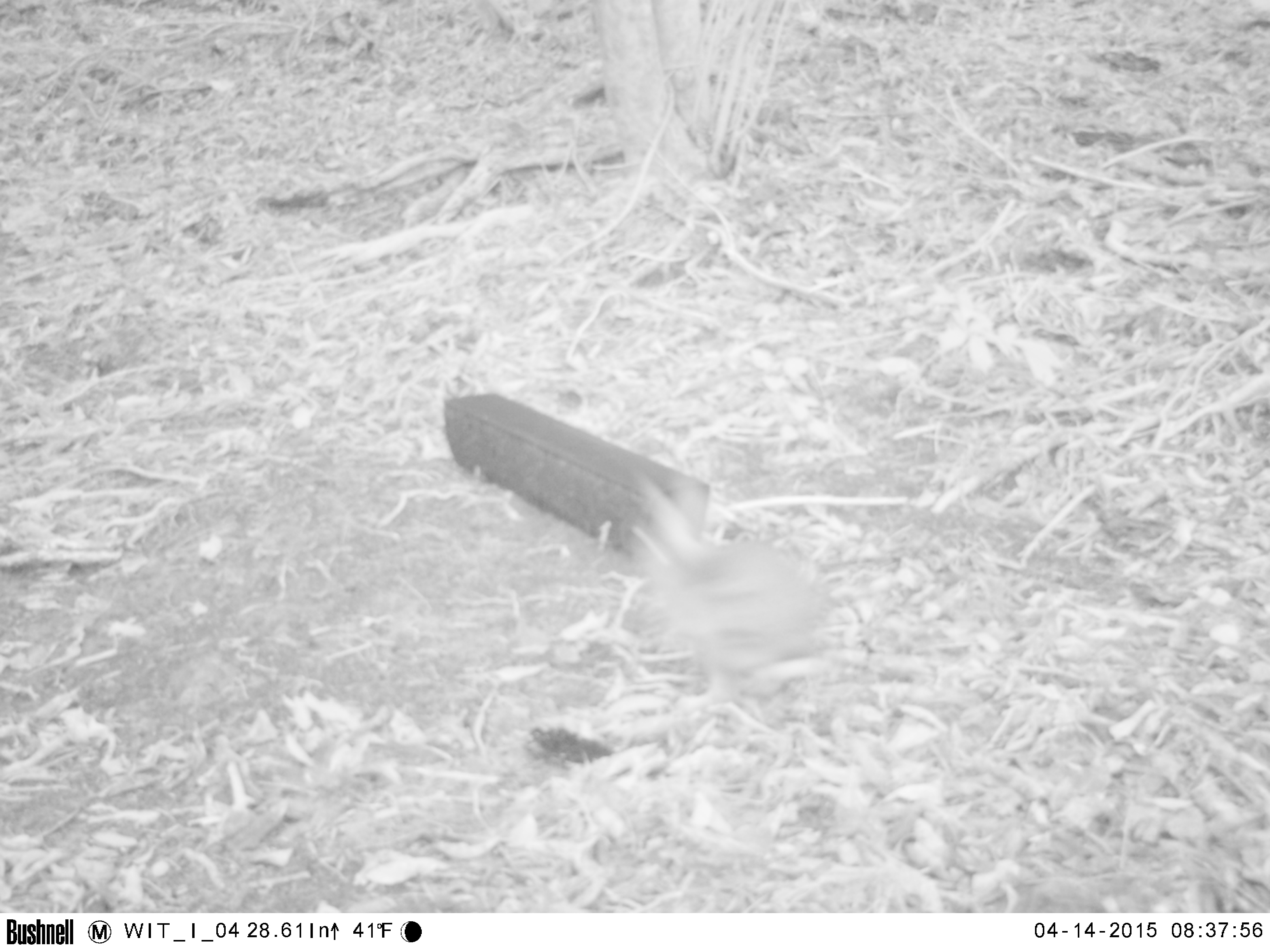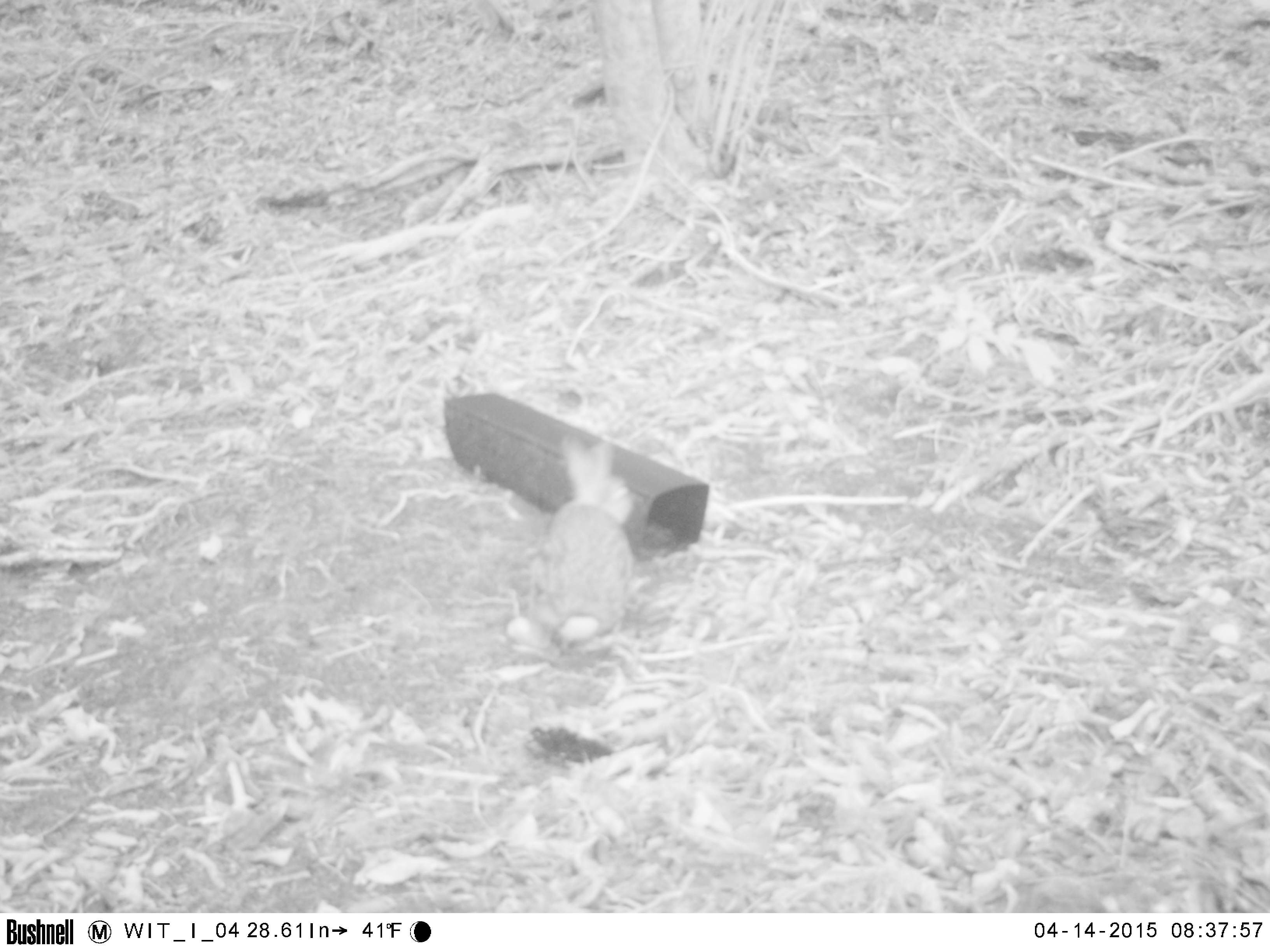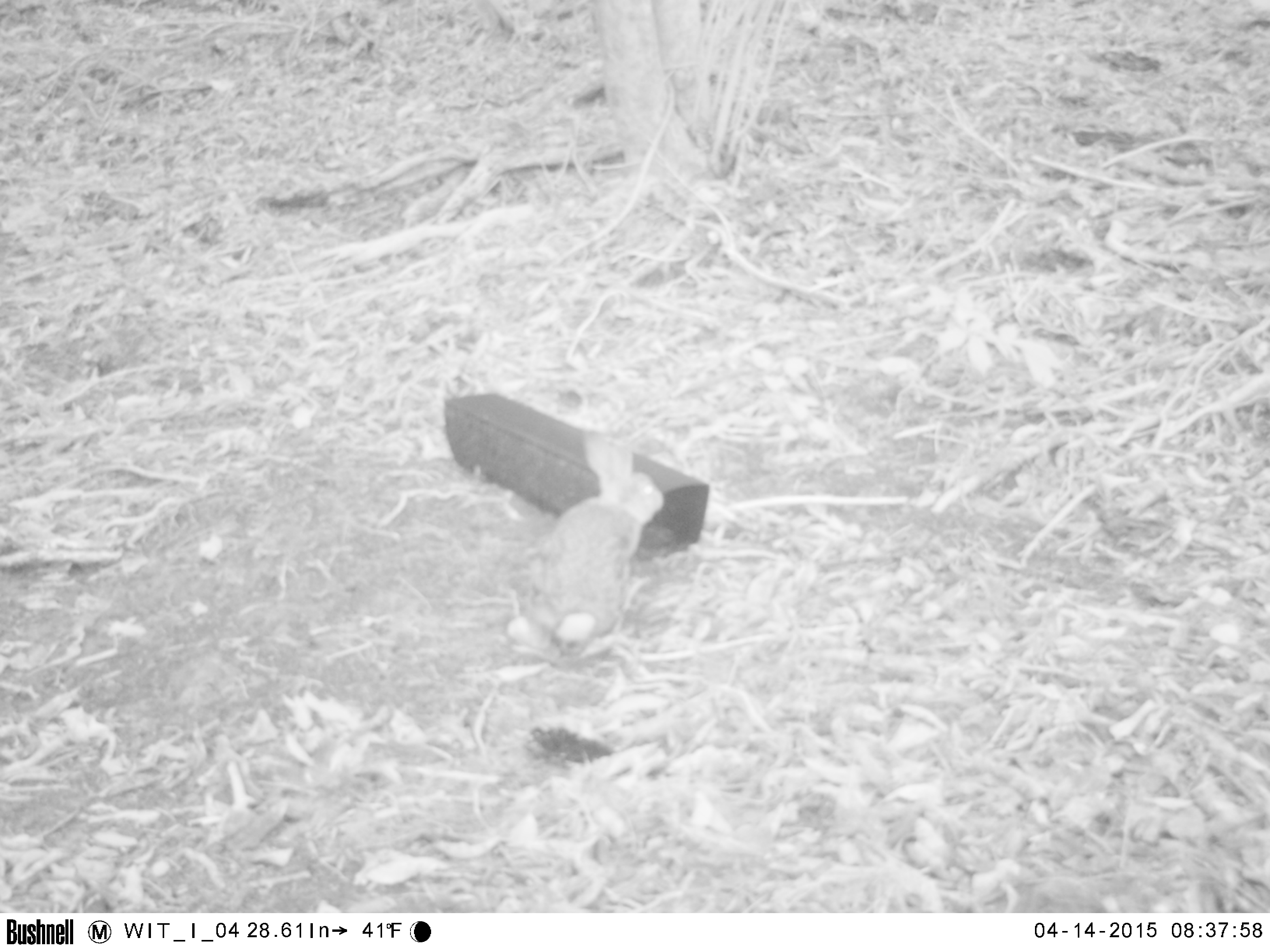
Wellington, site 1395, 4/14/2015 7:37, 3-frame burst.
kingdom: Animalia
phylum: Chordata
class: Mammalia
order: Lagomorpha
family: Leporidae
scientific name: Leporidae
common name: rabbit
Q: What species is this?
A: Rabbit (Leporidae).